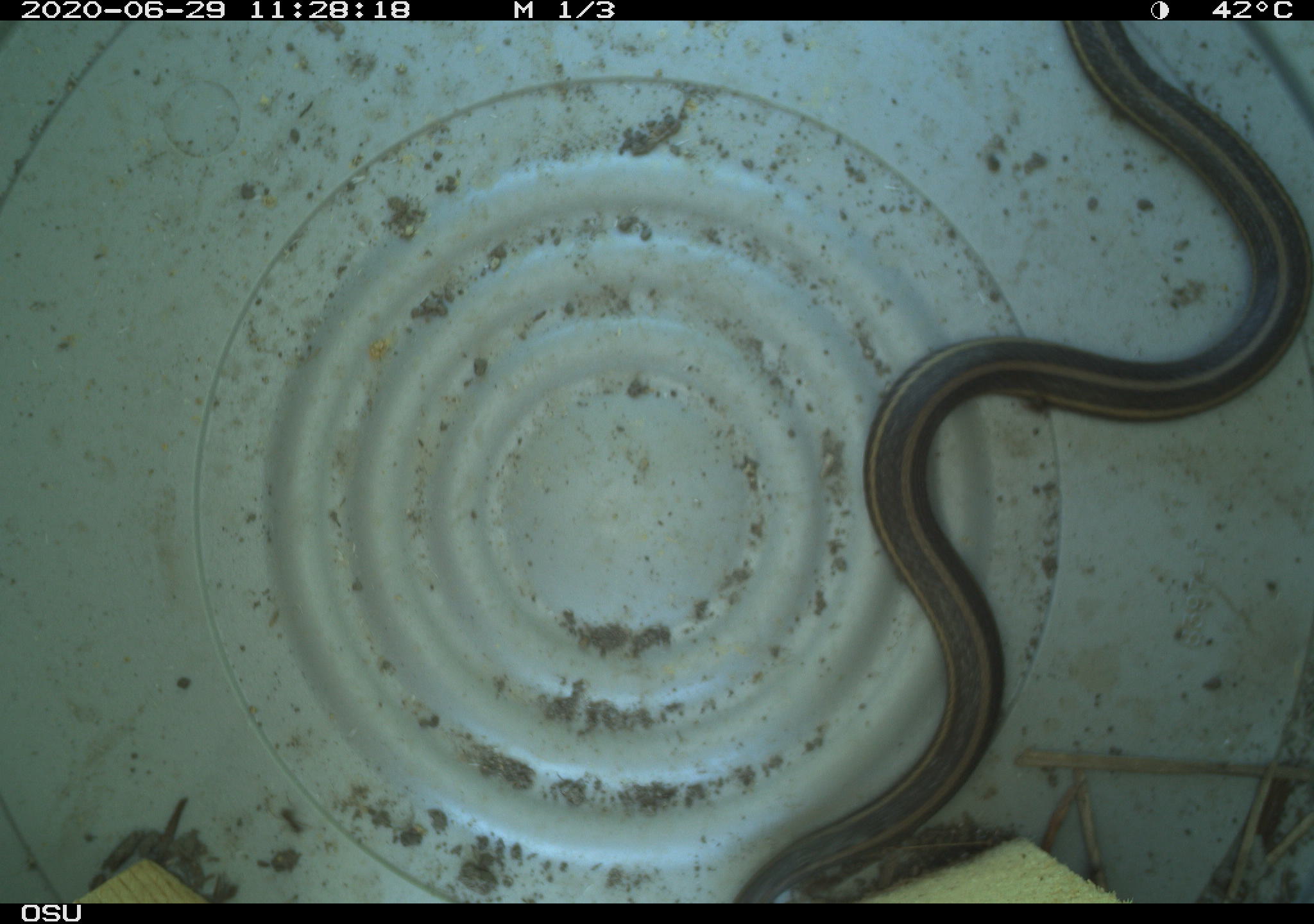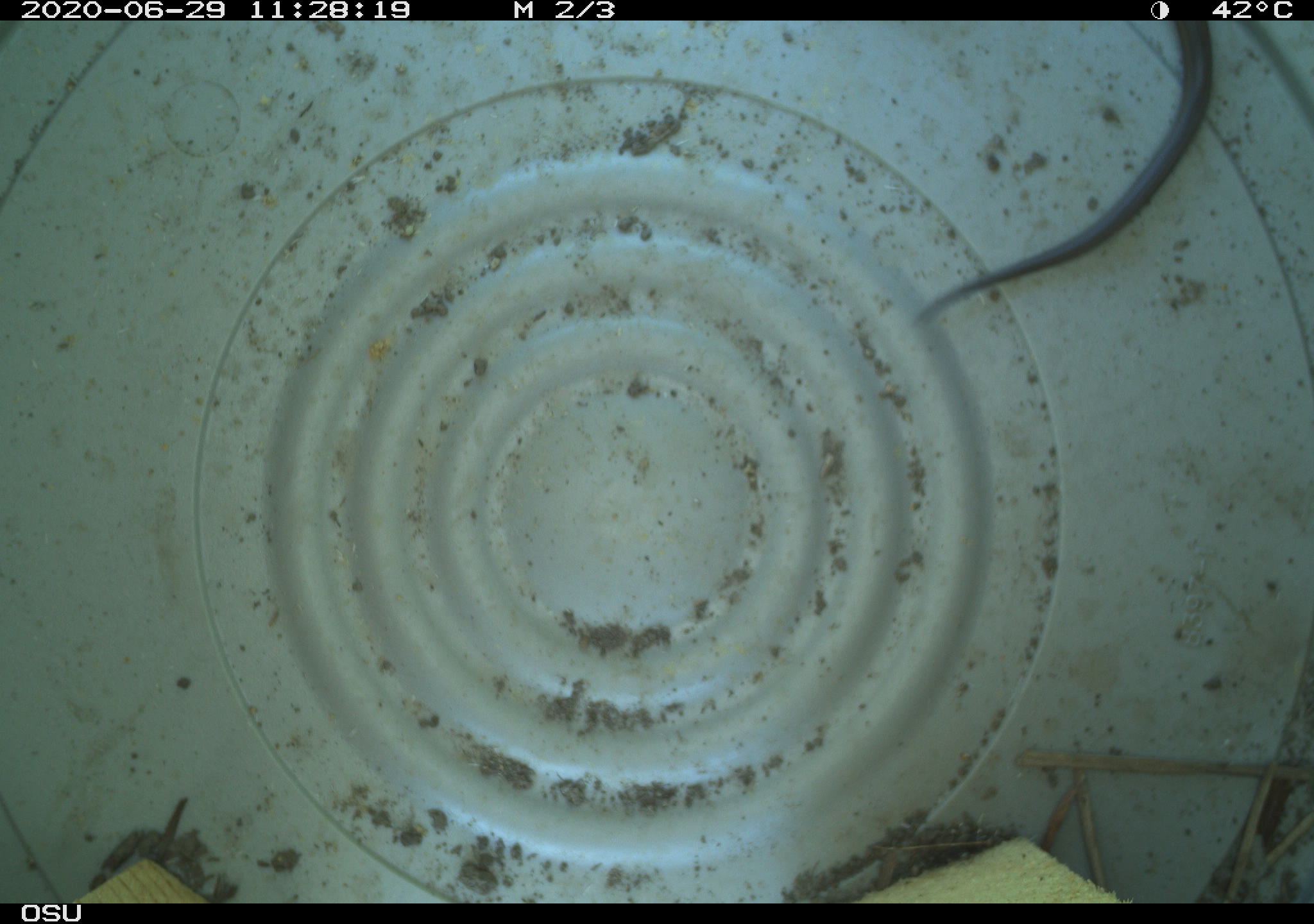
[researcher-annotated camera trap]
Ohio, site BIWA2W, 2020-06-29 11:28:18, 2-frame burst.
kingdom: Animalia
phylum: Chordata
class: Reptilia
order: Squamata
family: Colubridae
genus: Thamnophis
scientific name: Thamnophis butleri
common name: butler's gartersnake